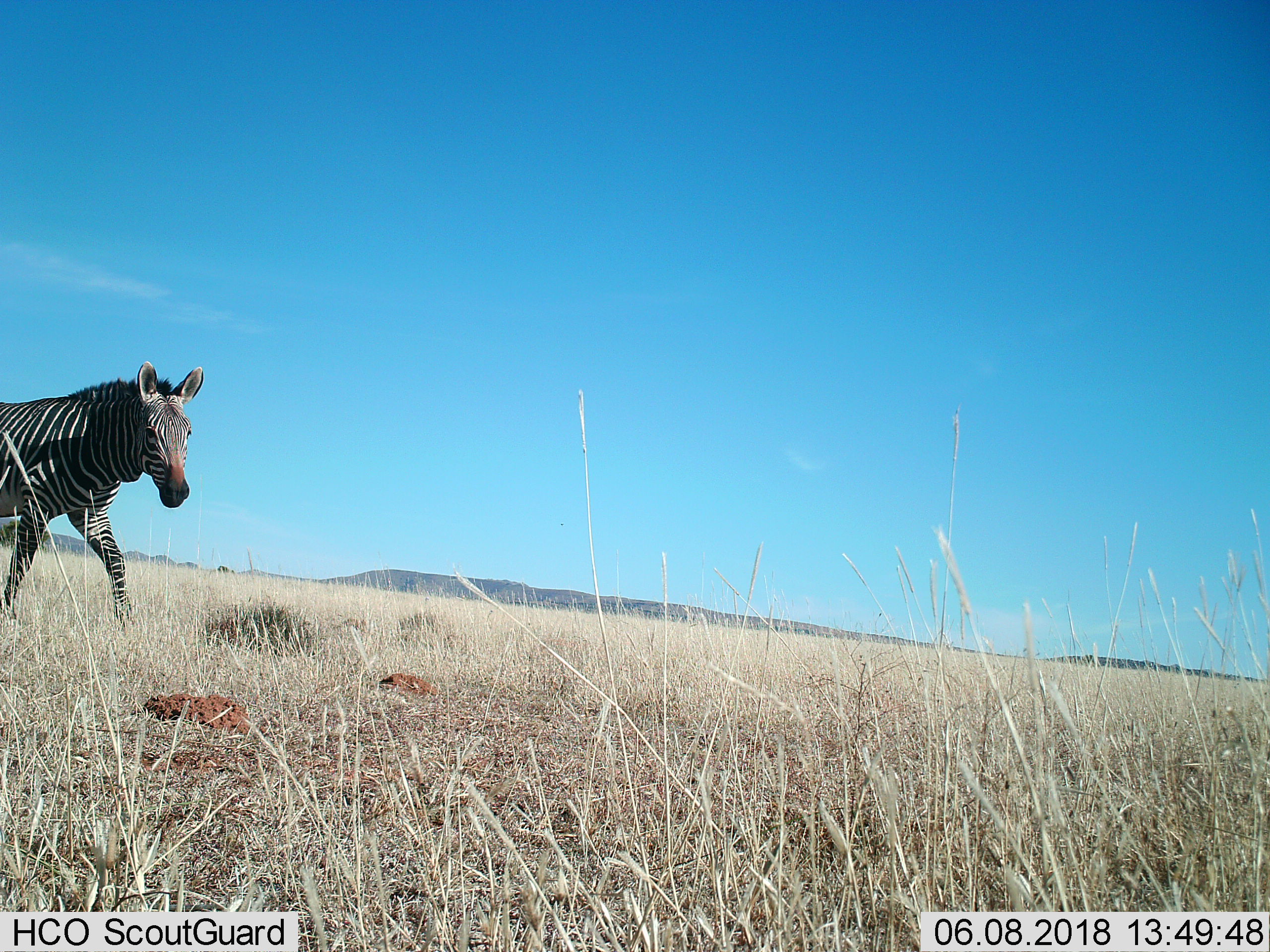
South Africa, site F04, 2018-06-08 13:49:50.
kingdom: Animalia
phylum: Chordata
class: Mammalia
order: Perissodactyla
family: Equidae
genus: Equus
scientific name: Equus zebra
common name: mountain zebra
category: zebramountain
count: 1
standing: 0%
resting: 0%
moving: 100%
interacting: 0%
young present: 0%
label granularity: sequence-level